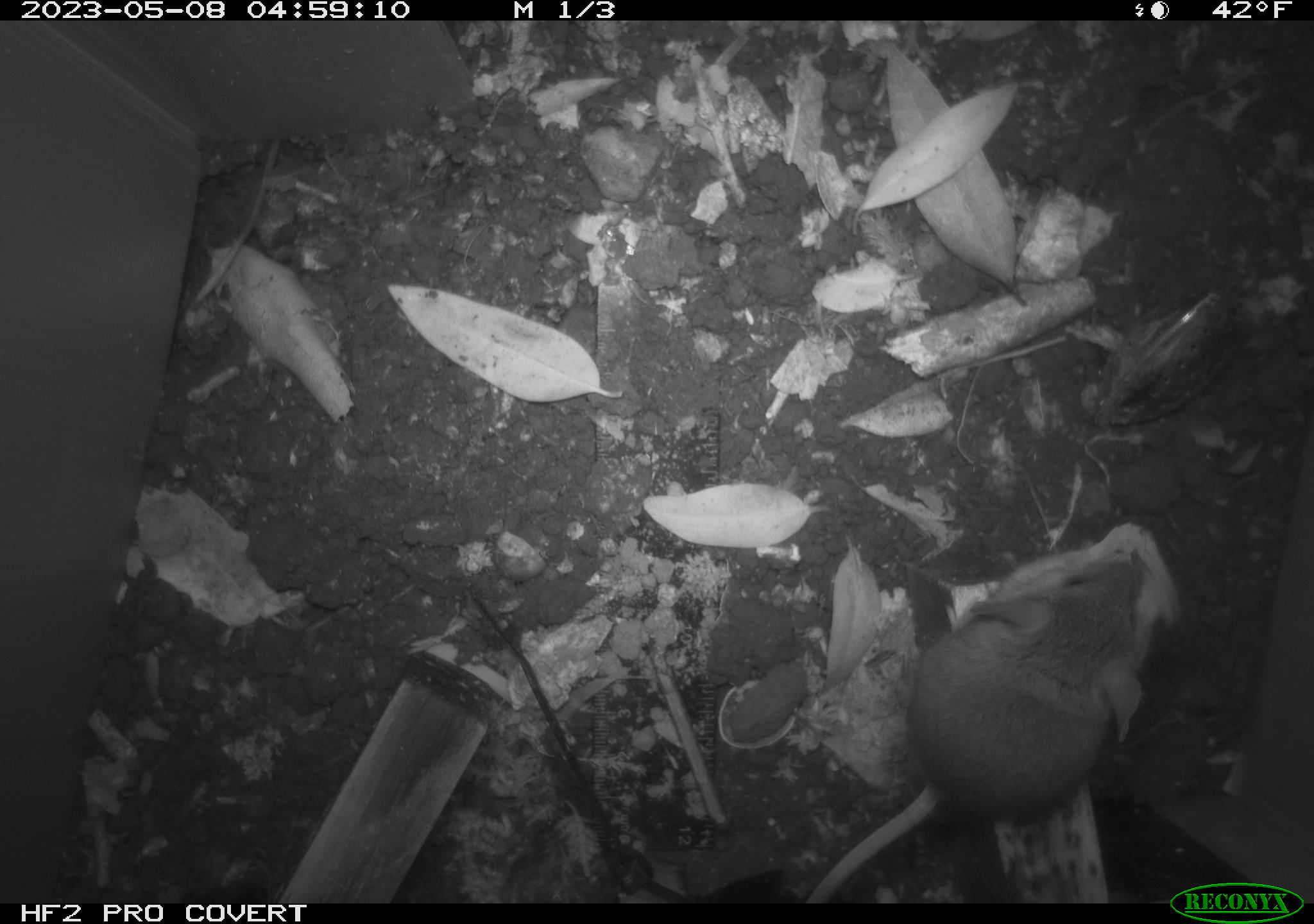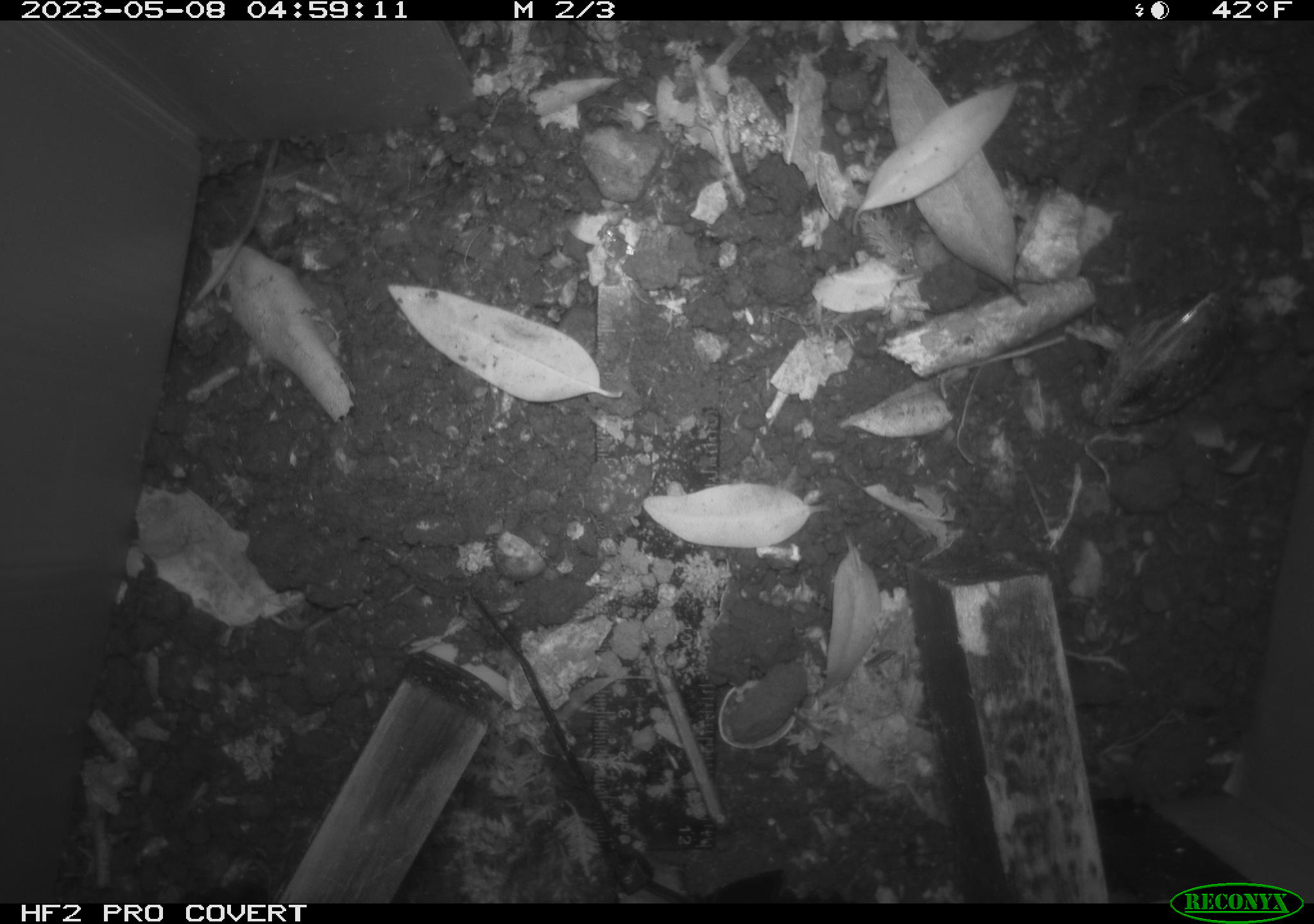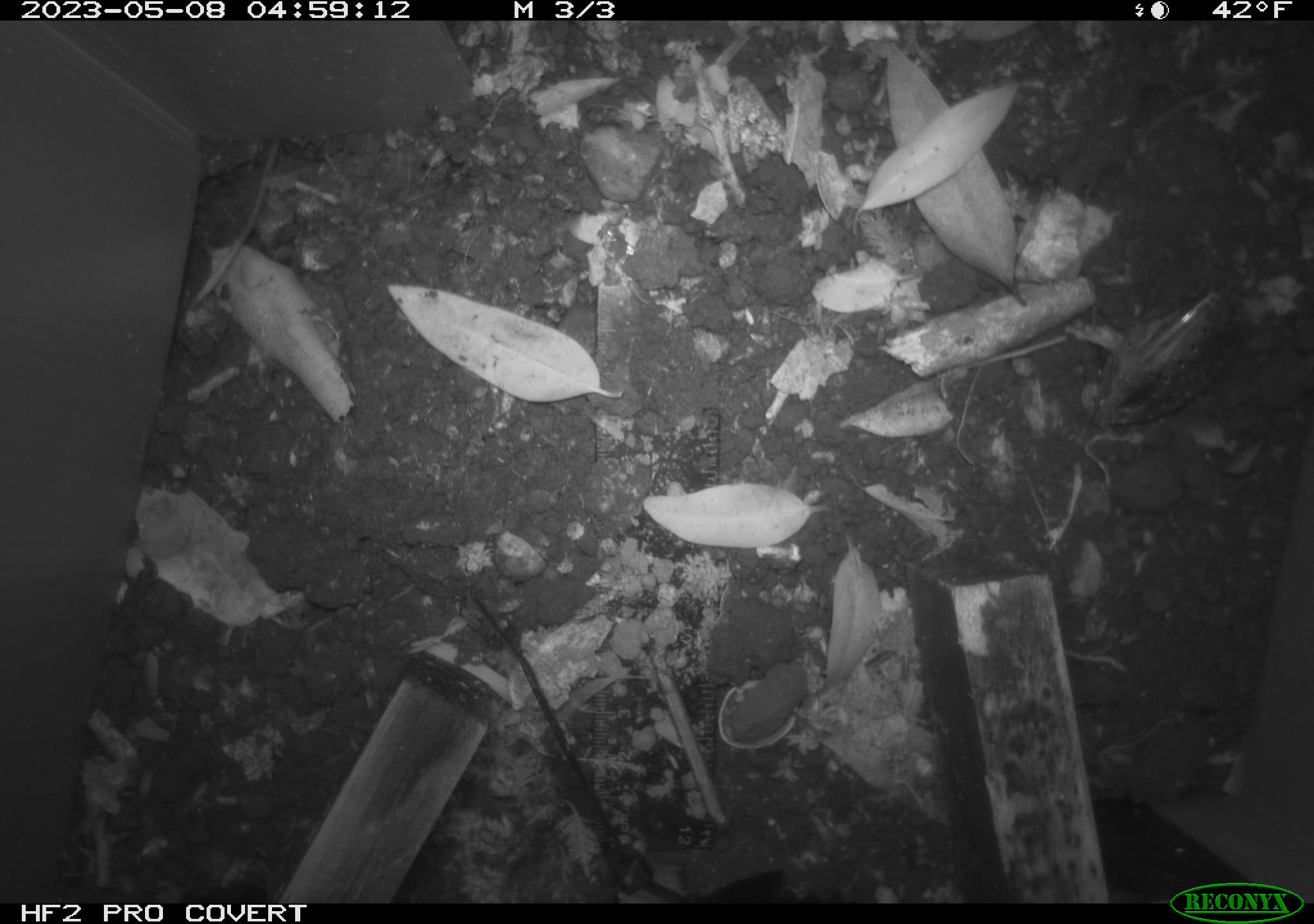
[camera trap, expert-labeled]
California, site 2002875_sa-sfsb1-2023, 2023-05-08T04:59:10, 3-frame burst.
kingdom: Animalia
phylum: Chordata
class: Mammalia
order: Rodentia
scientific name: Rodentia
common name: mouse species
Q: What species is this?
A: Mouse species (Rodentia).